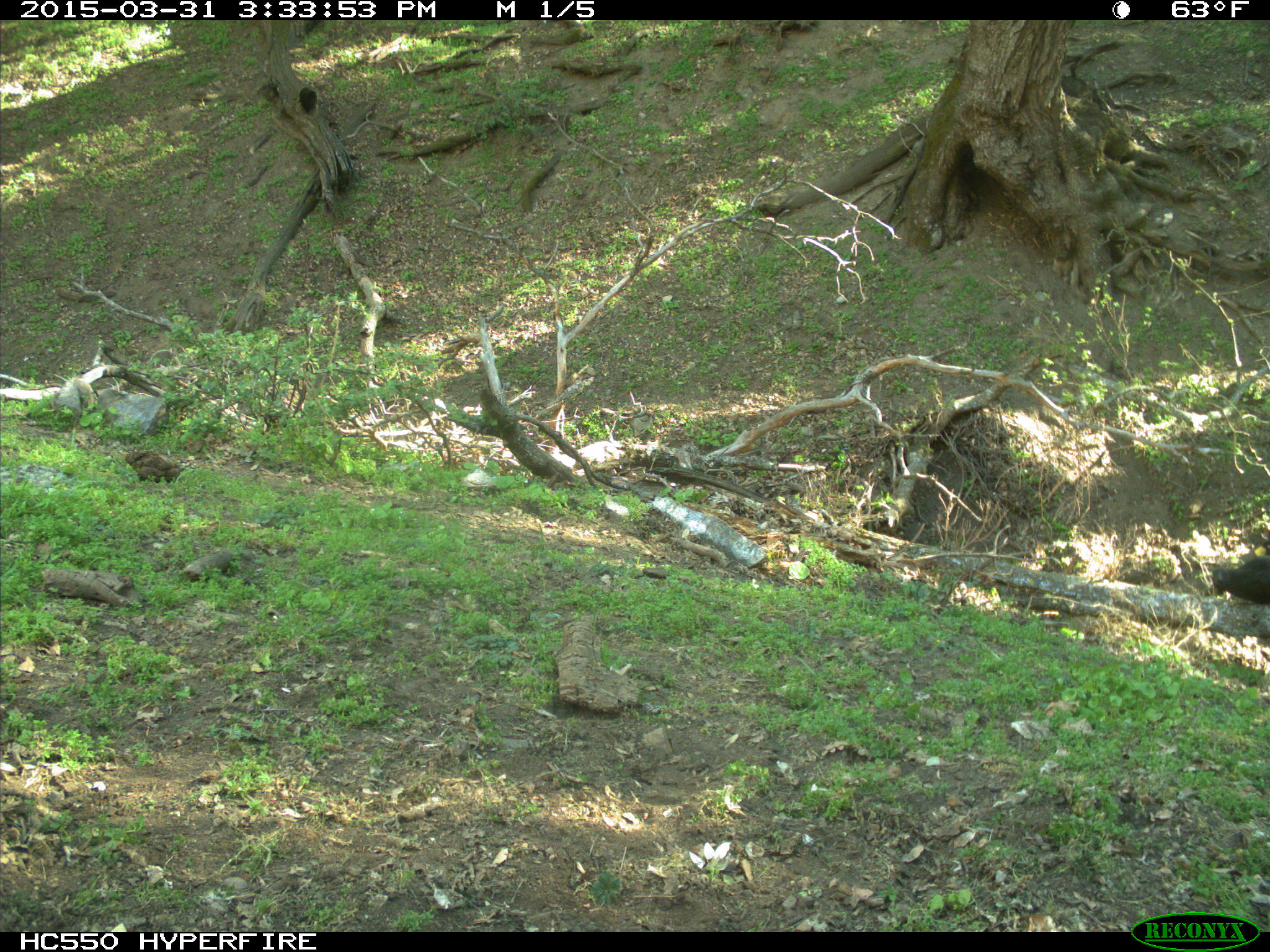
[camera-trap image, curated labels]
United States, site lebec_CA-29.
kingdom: Animalia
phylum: Chordata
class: Mammalia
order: Artiodactyla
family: Bovidae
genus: Bos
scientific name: Bos taurus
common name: domestic cow